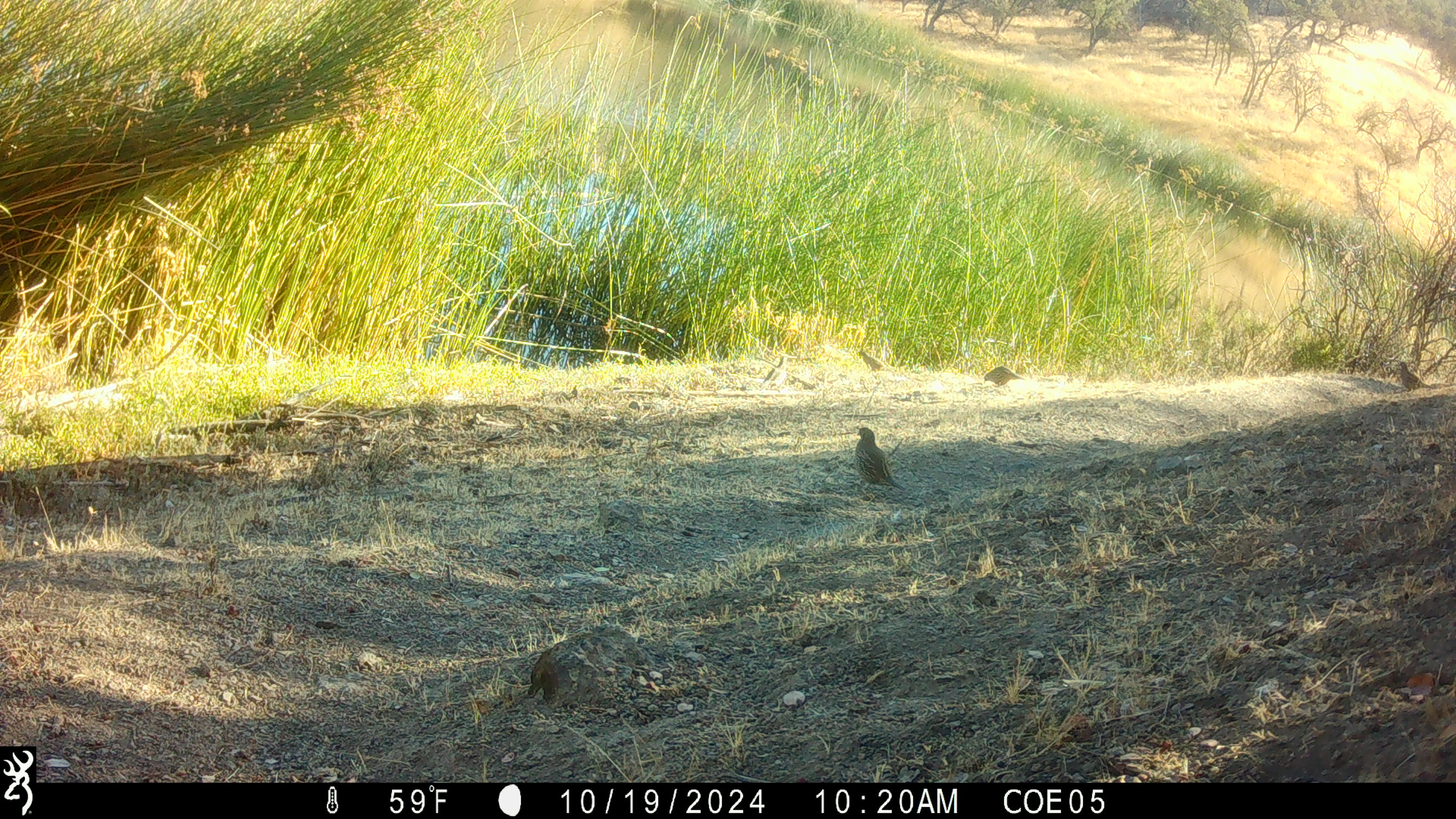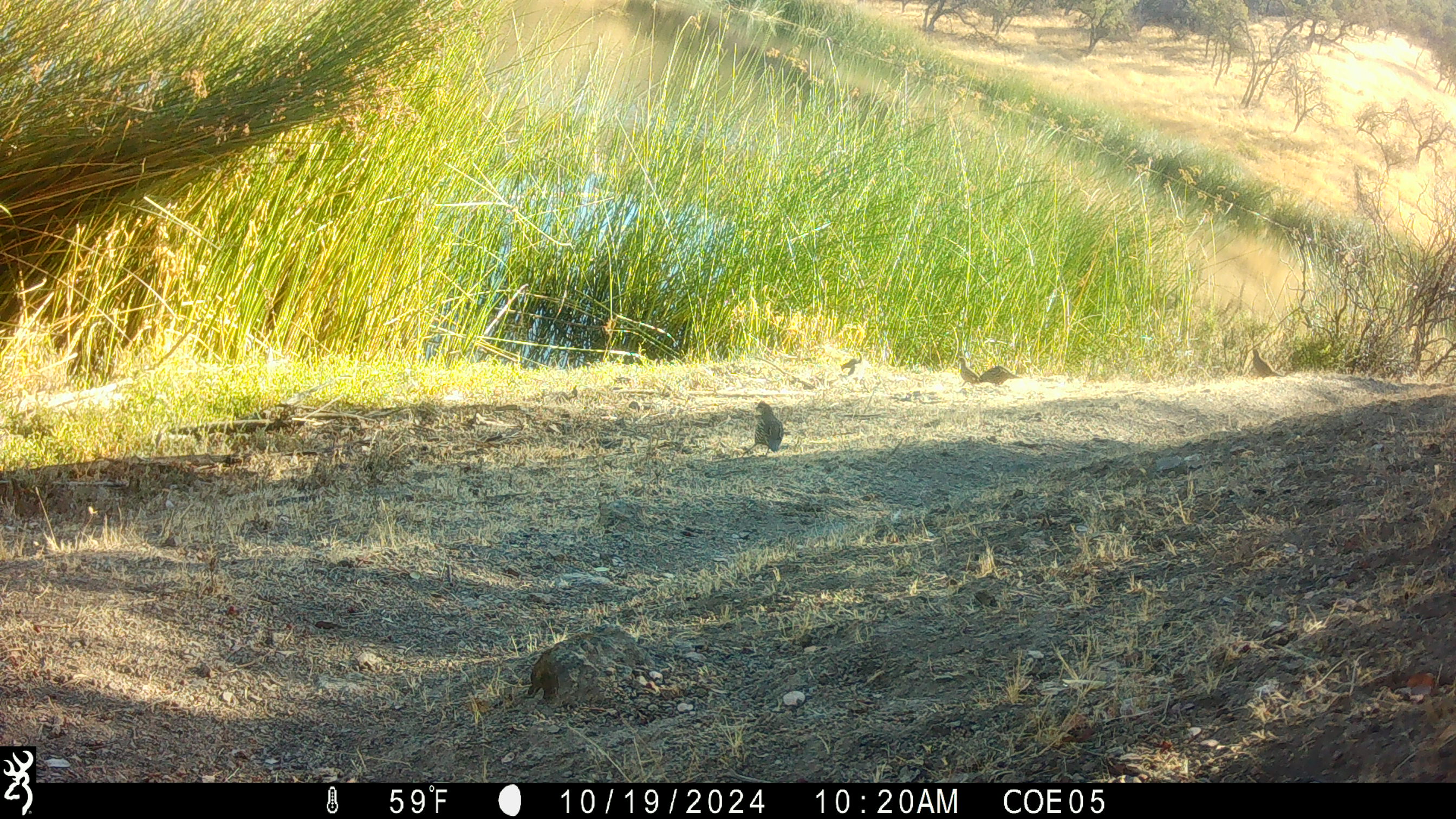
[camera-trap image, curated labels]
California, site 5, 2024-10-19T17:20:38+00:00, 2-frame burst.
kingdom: Animalia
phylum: Chordata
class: Aves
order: Galliformes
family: Odontophoridae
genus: Callipepla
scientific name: Callipepla californica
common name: california quail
California quail (Callipepla californica).